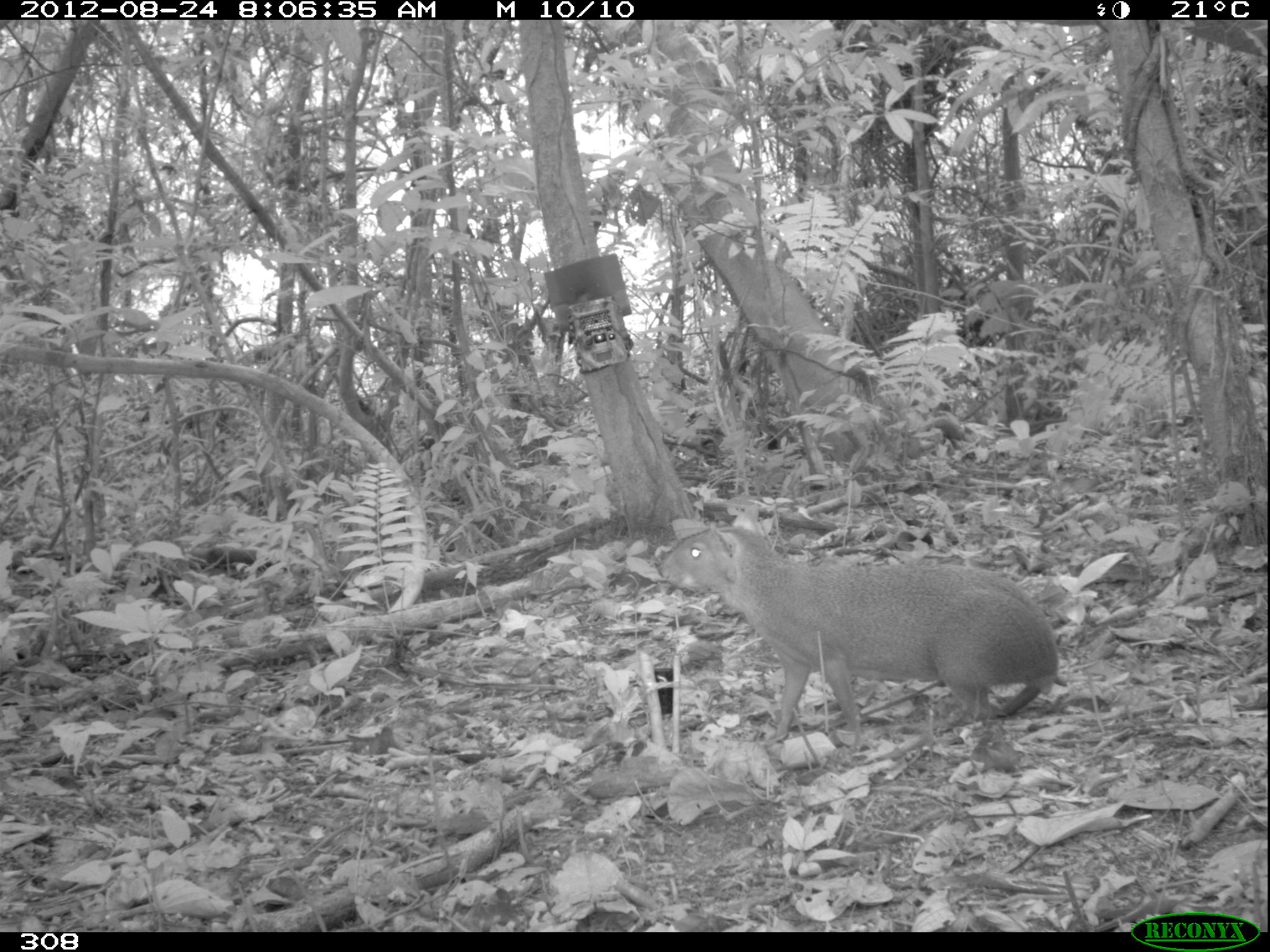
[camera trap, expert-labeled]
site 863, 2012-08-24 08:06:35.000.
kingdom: Animalia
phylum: Chordata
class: Mammalia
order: Rodentia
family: Dasyproctidae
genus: Dasyprocta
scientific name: Dasyprocta punctata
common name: central american agouti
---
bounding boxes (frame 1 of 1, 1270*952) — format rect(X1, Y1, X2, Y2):
dasyprocta punctata: rect(651, 524, 1063, 743)